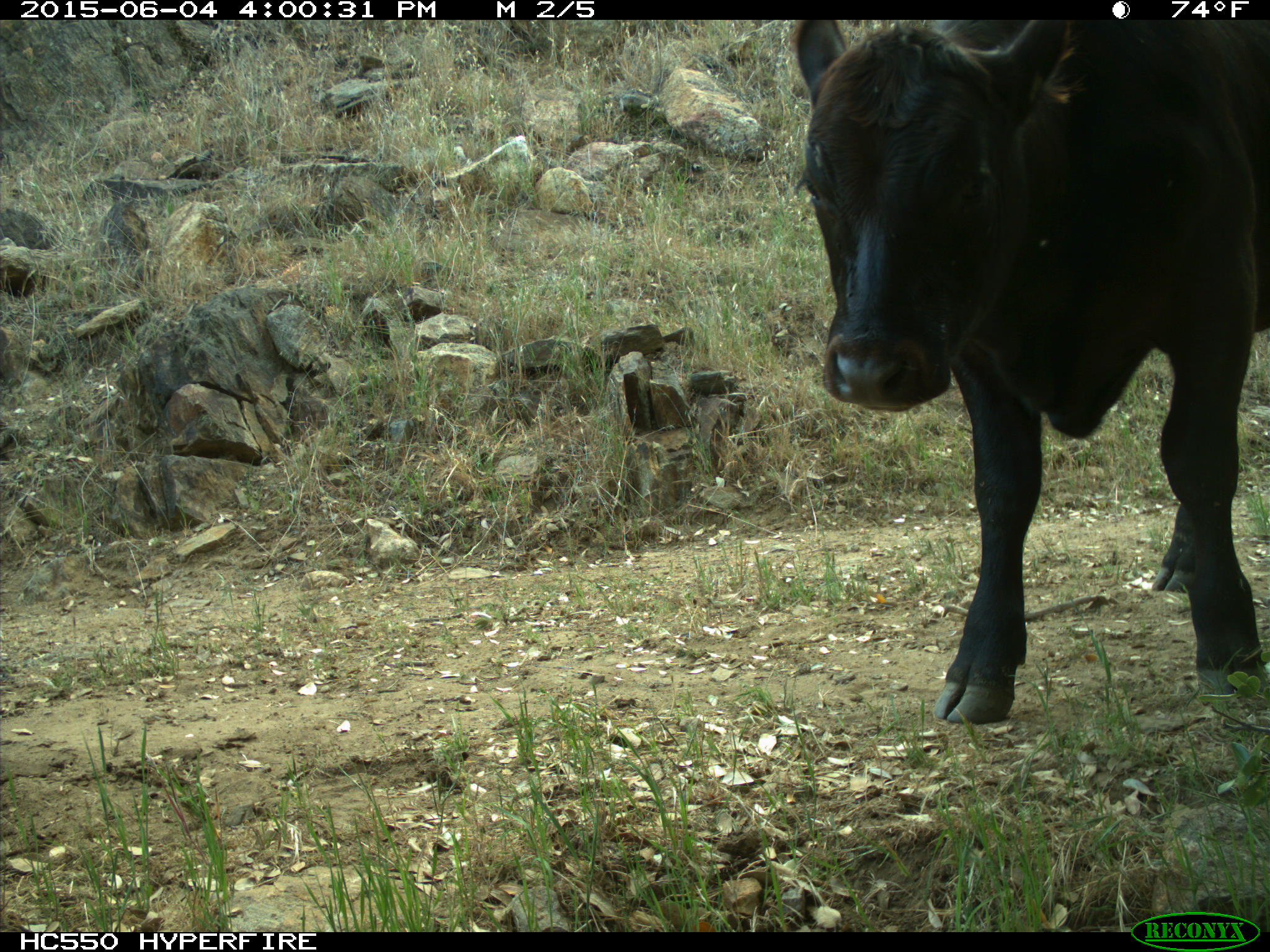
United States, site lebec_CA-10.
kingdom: Animalia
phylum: Chordata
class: Mammalia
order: Artiodactyla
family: Bovidae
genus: Bos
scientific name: Bos taurus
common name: domestic cow